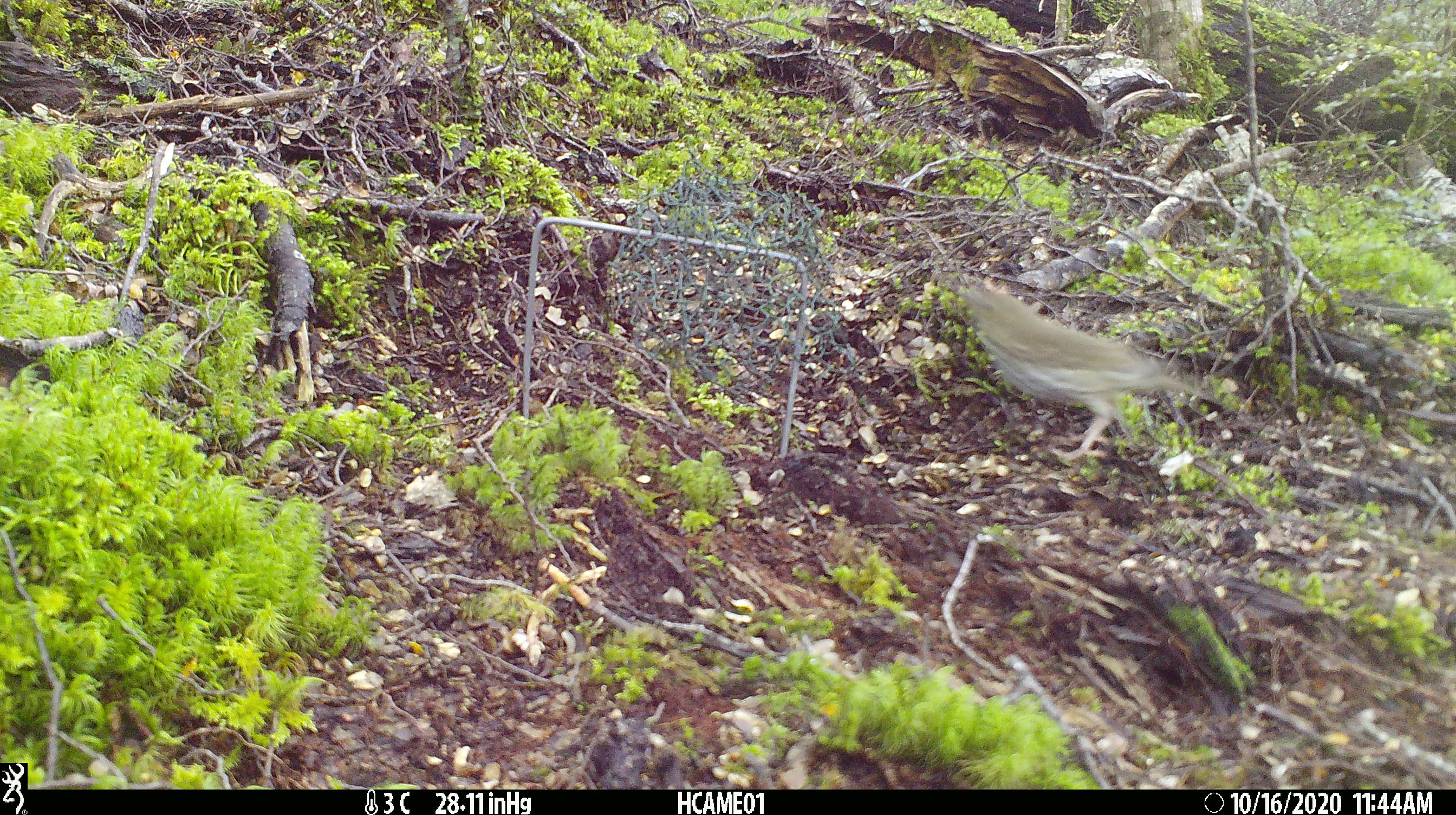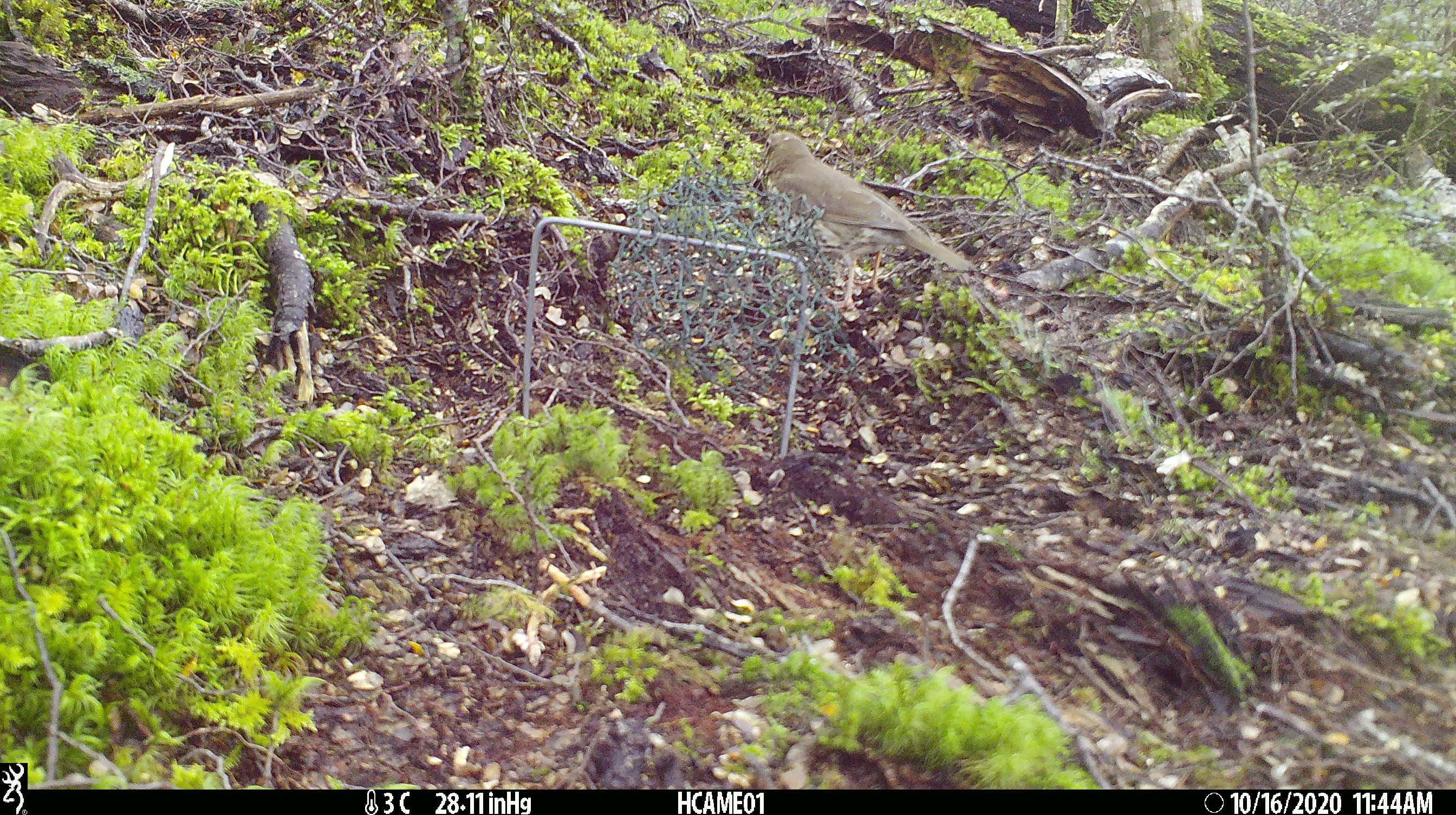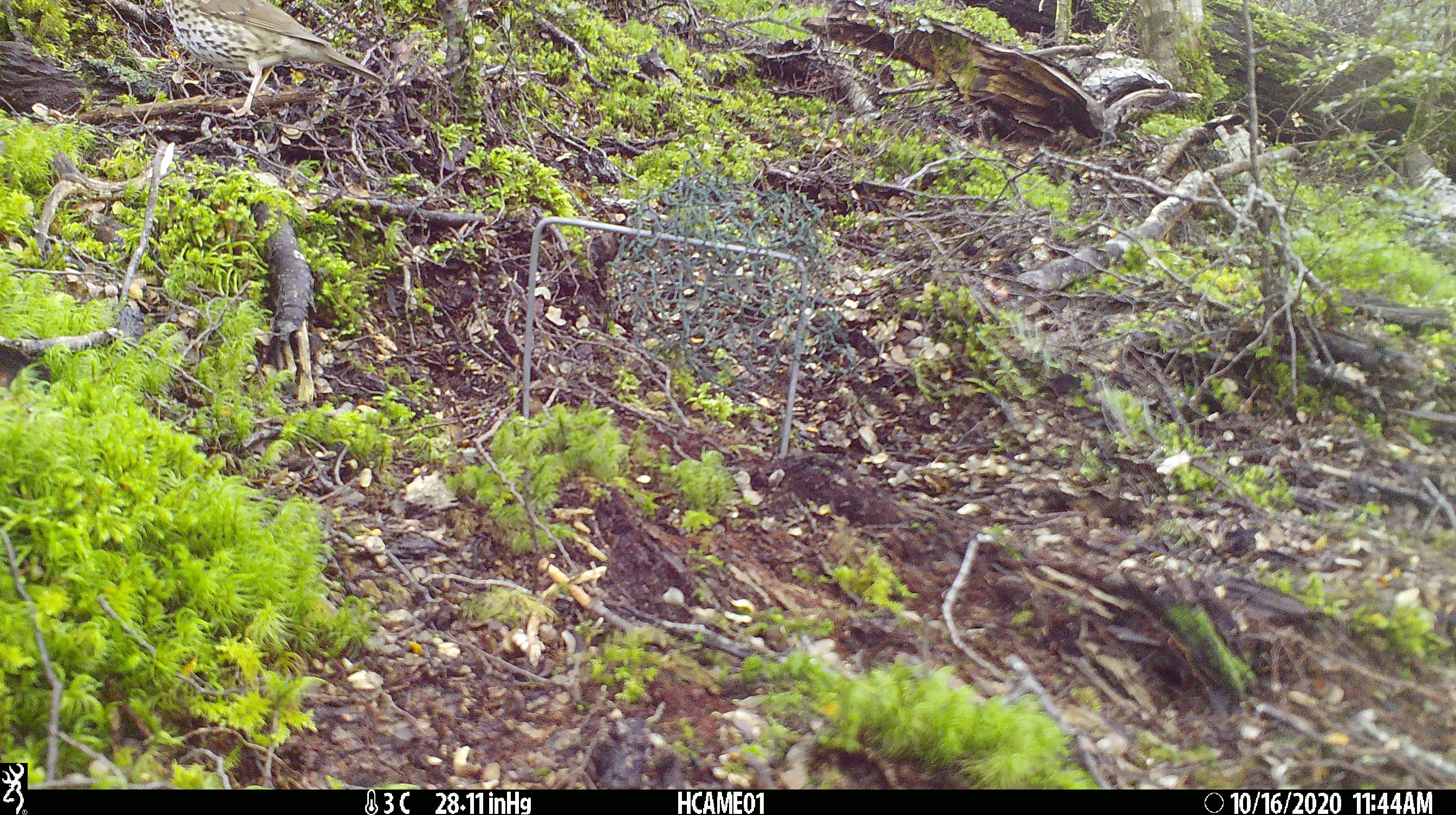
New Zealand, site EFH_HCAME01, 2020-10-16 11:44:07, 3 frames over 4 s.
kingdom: Animalia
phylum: Chordata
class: Aves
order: Passeriformes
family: Turdidae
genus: Turdus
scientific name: Turdus philomelos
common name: song thrush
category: thrush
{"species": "thrush (song thrush) (Turdus philomelos)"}